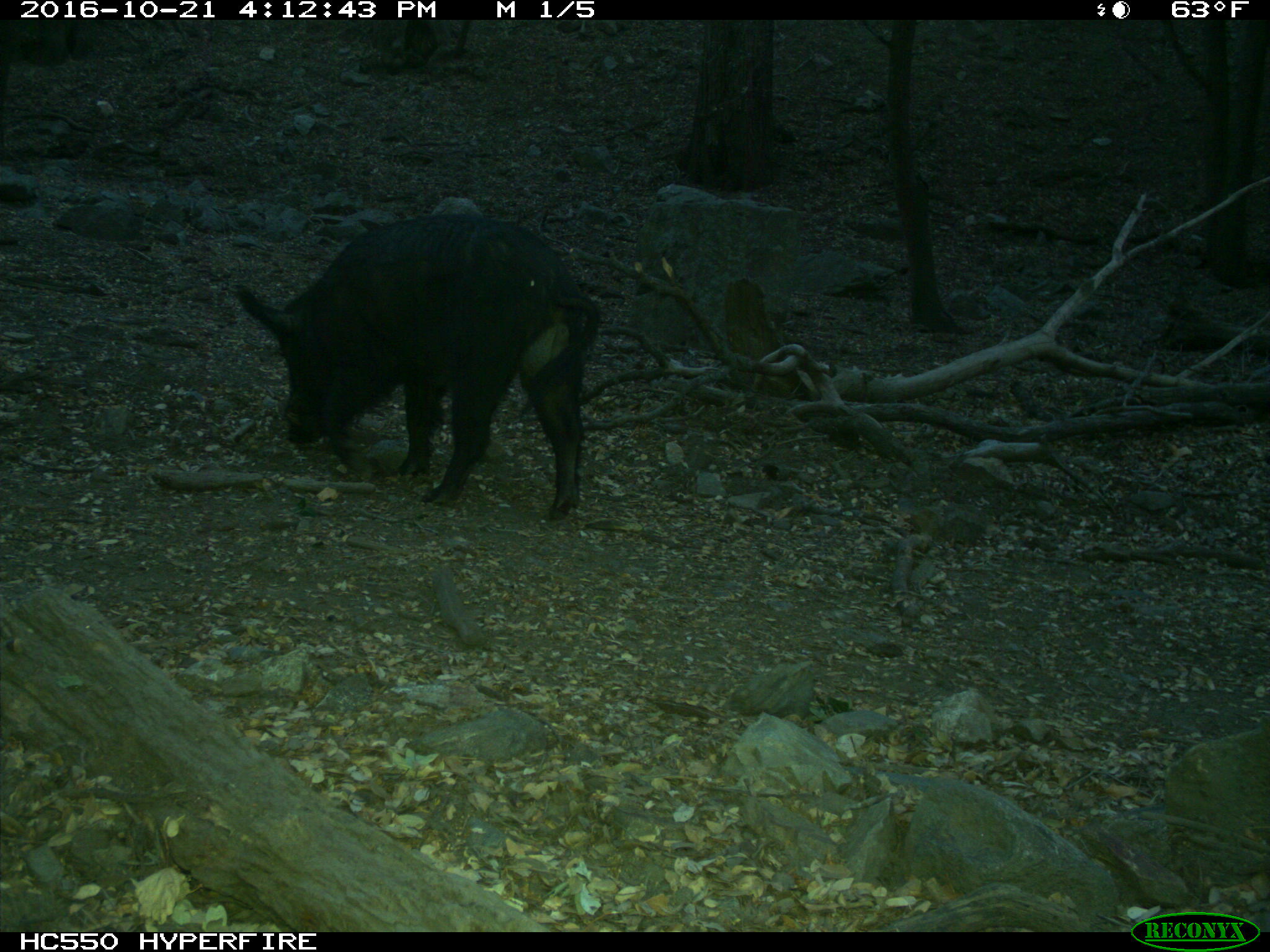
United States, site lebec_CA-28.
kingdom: Animalia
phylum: Chordata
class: Mammalia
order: Artiodactyla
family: Suidae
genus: Sus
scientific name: Sus scrofa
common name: wild boar